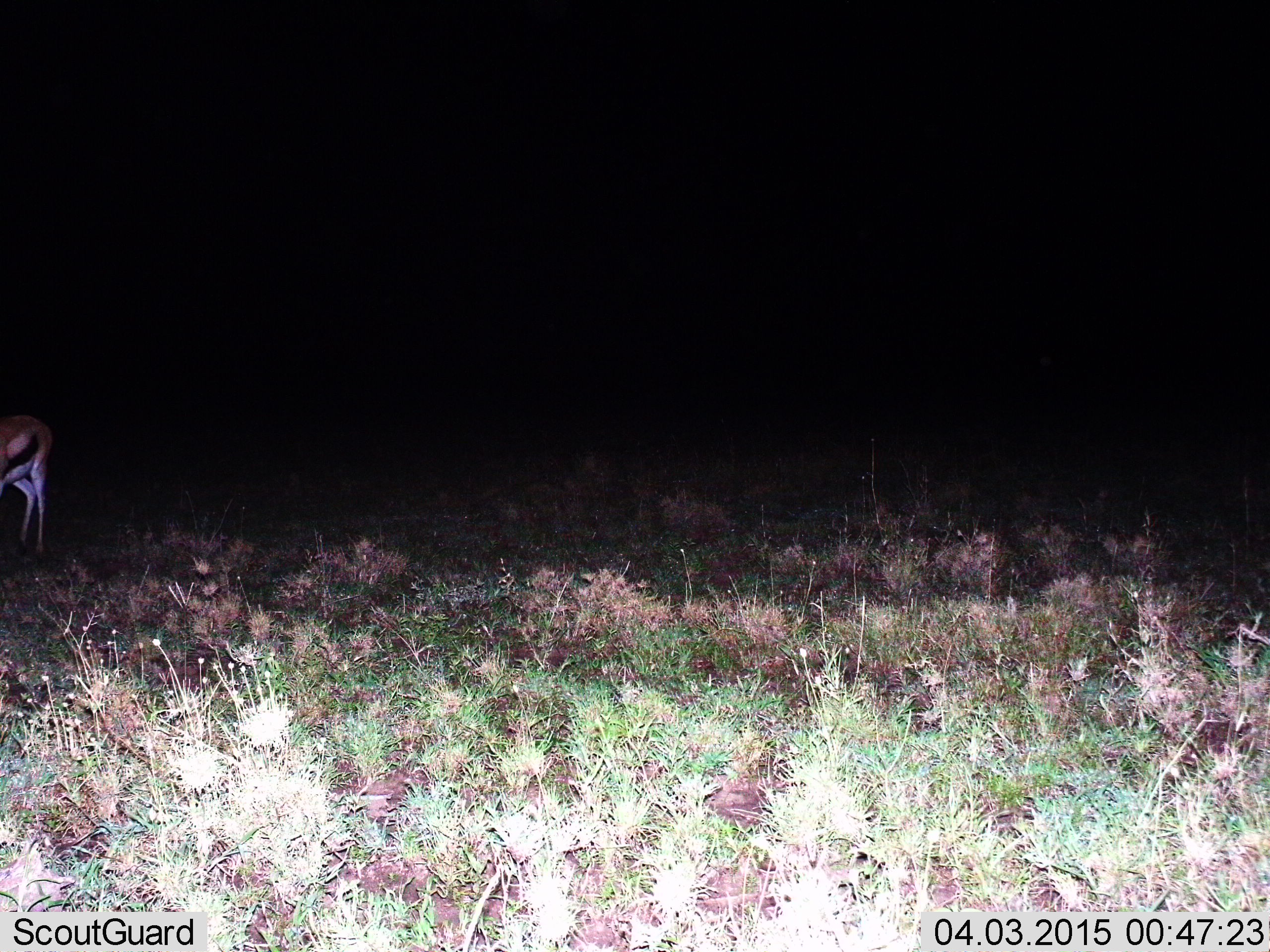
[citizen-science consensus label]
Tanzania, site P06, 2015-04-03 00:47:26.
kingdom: Animalia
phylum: Chordata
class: Mammalia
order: Artiodactyla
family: Bovidae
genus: Eudorcas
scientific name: Eudorcas thomsonii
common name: thomson's gazelle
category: gazellethomsons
Gazellethomsons (thomson's gazelle) (Eudorcas thomsonii), count 1. Behavior (volunteer vote fractions): standing 90%, resting 0%, moving 10%, interacting 0%. Young present (vote fraction): 0%. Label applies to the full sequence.